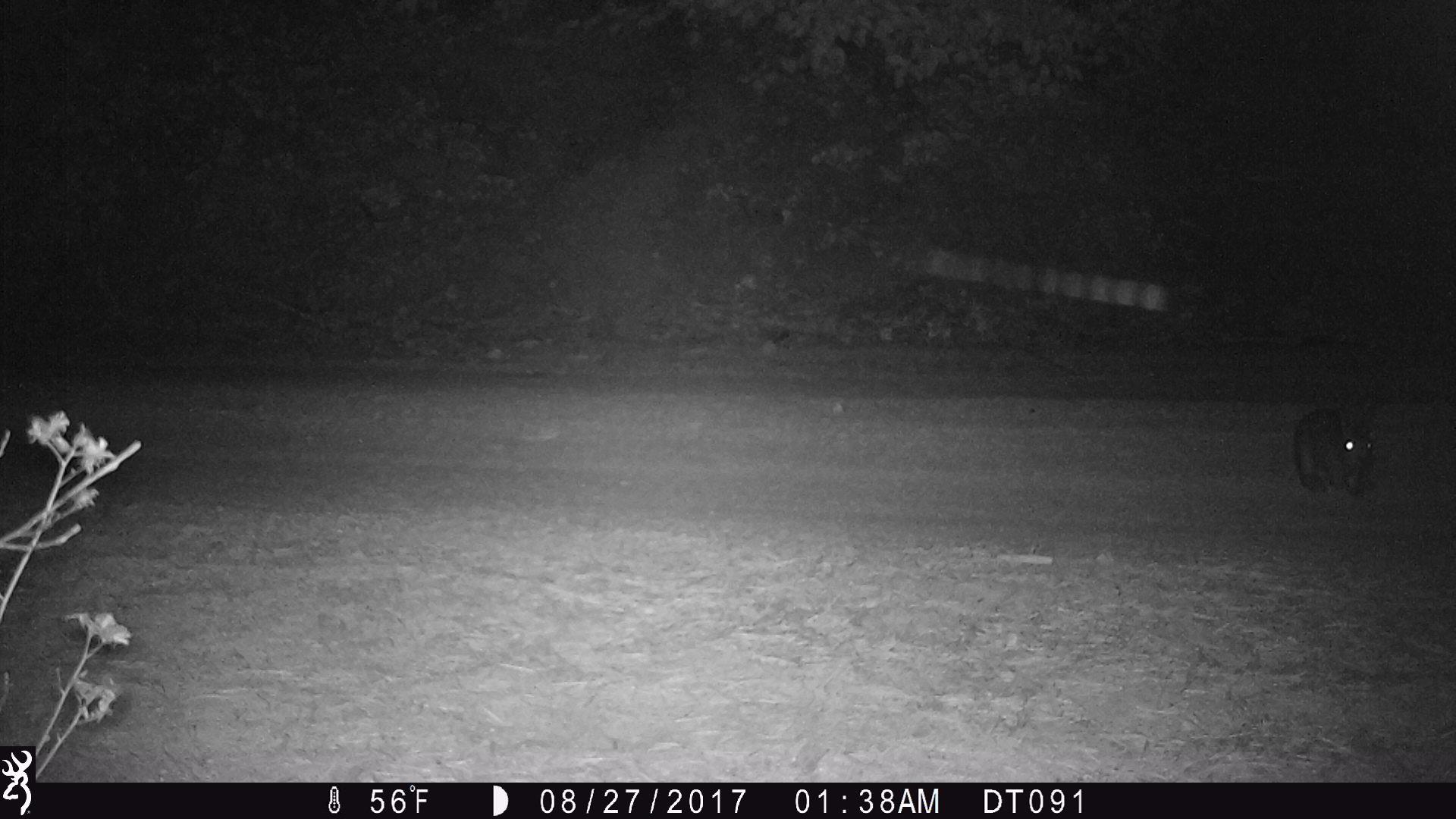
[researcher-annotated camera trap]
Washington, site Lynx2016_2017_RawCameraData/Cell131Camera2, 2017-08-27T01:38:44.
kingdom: Animalia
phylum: Chordata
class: Mammalia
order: Lagomorpha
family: Leporidae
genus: Lepus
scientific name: Lepus americanus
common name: snowshoe hare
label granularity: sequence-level